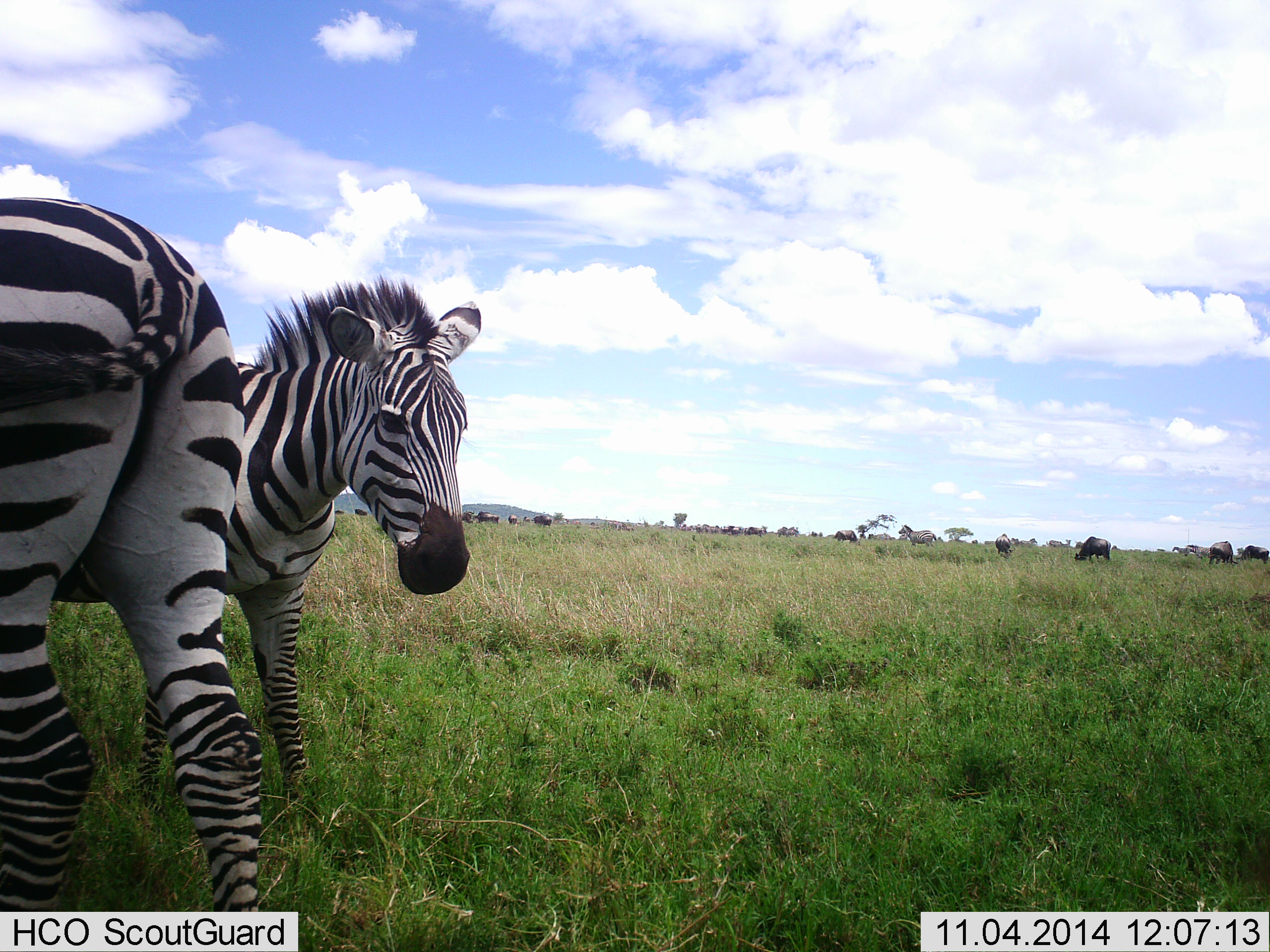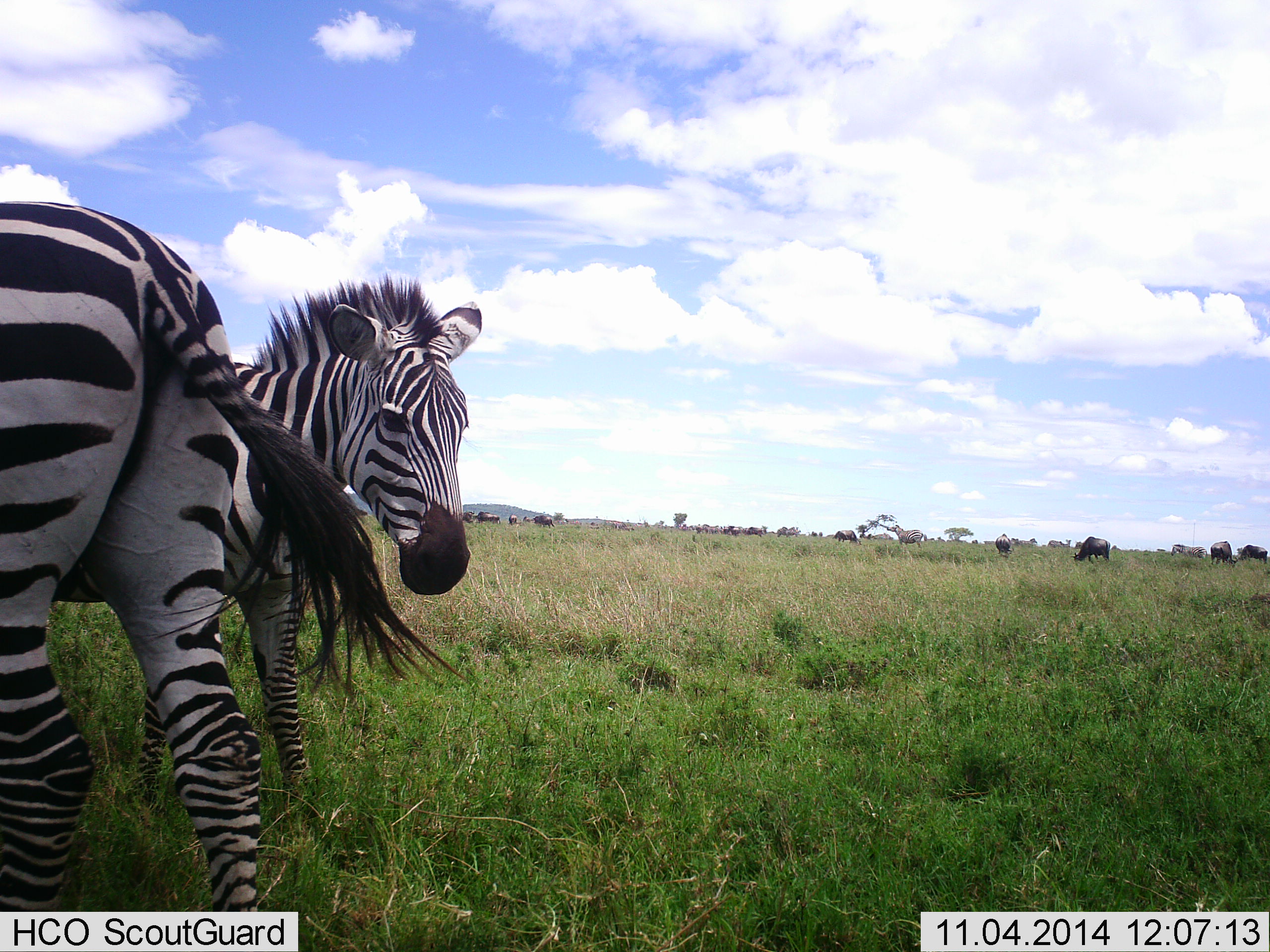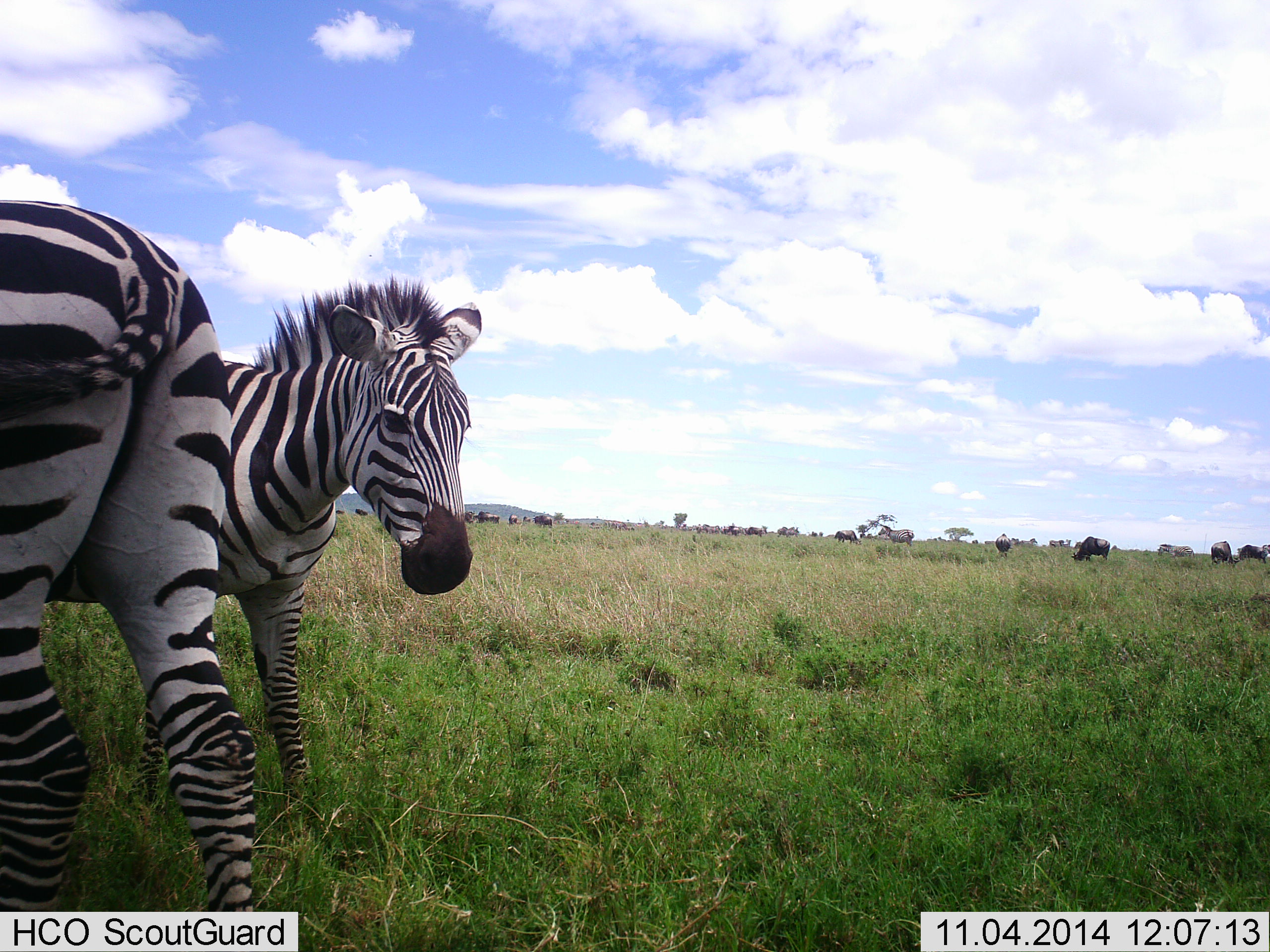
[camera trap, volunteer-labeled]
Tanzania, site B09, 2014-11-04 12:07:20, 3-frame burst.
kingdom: Animalia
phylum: Chordata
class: Mammalia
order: Artiodactyla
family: Bovidae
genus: Connochaetes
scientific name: Connochaetes taurinus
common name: blue wildebeest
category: wildebeest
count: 11-50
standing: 44%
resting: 11%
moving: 11%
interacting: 0%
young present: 0%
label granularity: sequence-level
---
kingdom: Animalia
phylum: Chordata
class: Mammalia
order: Perissodactyla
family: Equidae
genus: Equus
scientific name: Equus quagga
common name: plains zebra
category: zebra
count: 3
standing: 70%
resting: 4%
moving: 57%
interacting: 13%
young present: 0%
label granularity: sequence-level